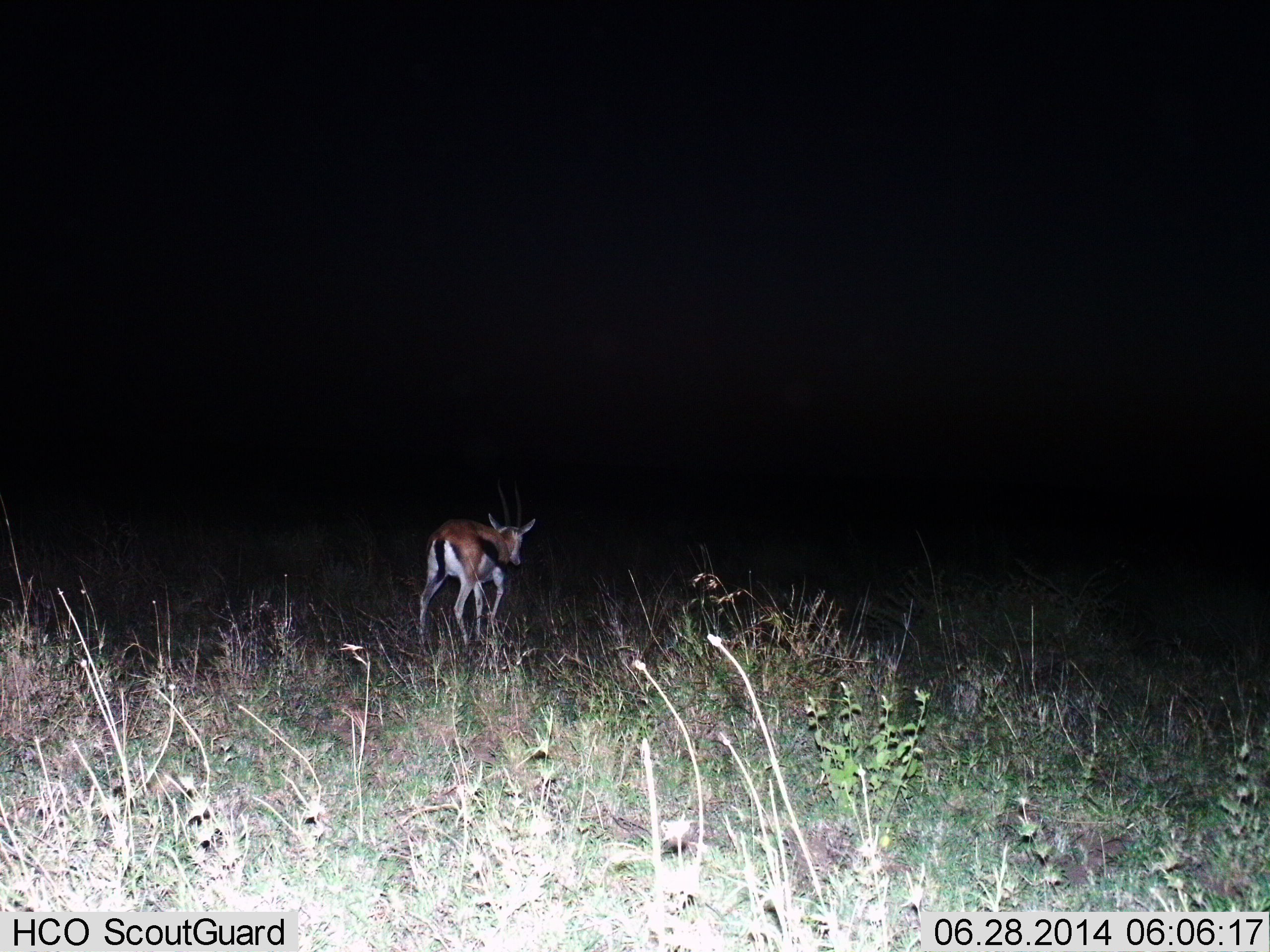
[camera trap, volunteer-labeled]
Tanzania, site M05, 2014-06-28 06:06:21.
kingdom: Animalia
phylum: Chordata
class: Mammalia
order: Artiodactyla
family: Bovidae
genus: Eudorcas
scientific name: Eudorcas thomsonii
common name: thomson's gazelle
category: gazellethomsons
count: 1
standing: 10%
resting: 0%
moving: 90%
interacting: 0%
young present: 0%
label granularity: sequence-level